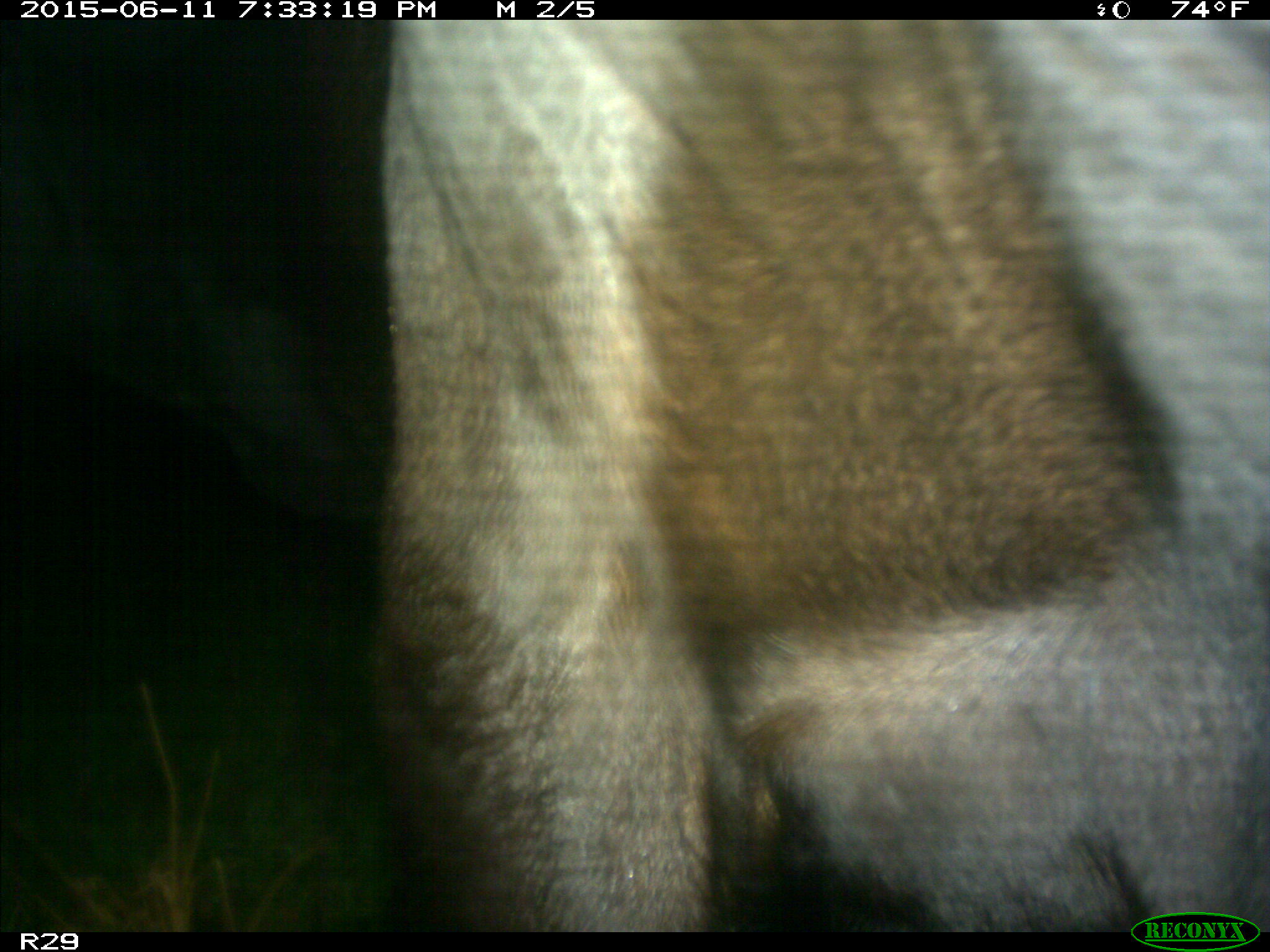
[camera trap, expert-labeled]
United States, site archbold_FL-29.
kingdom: Animalia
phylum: Chordata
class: Mammalia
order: Artiodactyla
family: Bovidae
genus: Bos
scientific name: Bos taurus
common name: domestic cow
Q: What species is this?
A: Bos taurus (domestic cow).